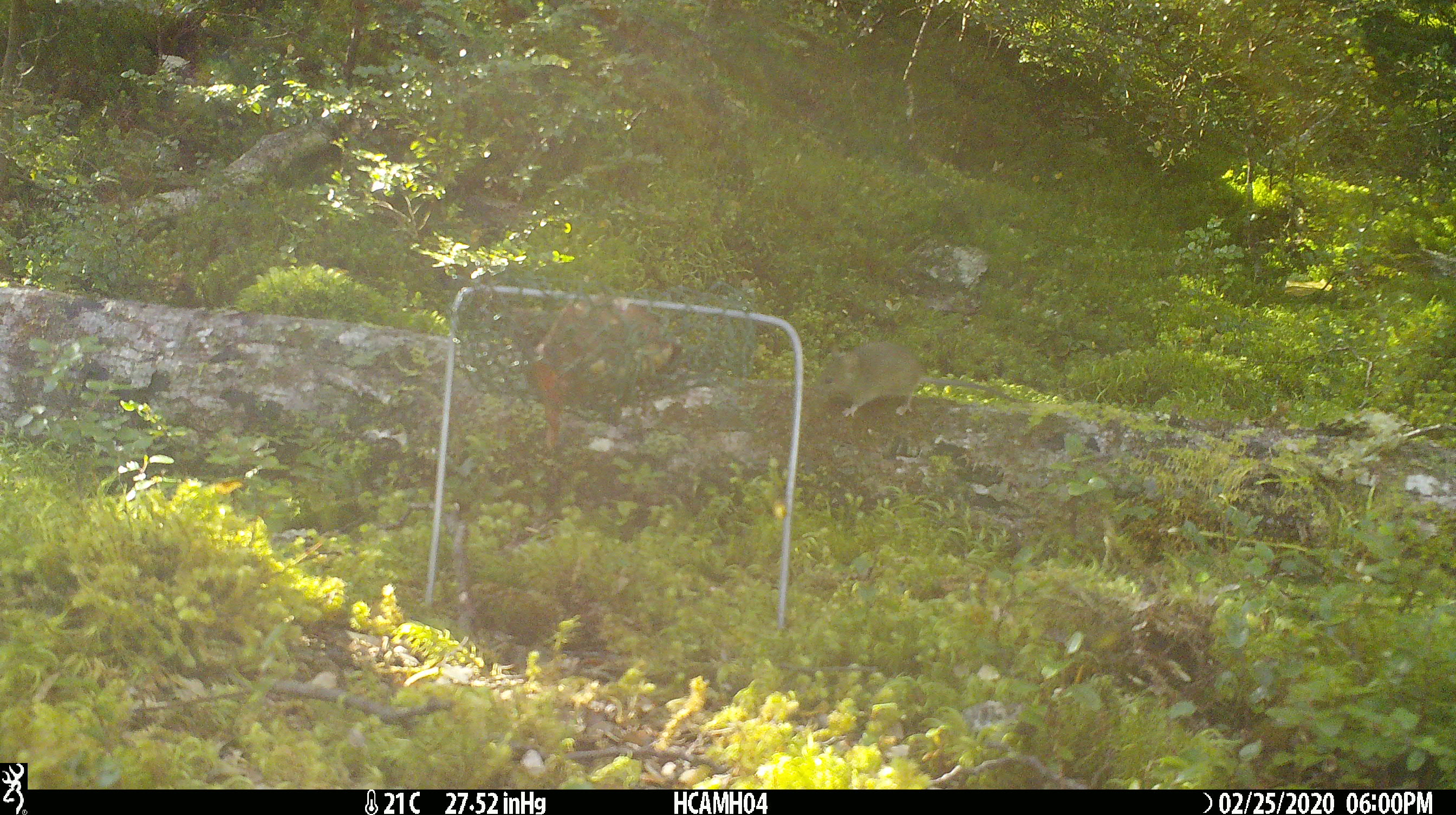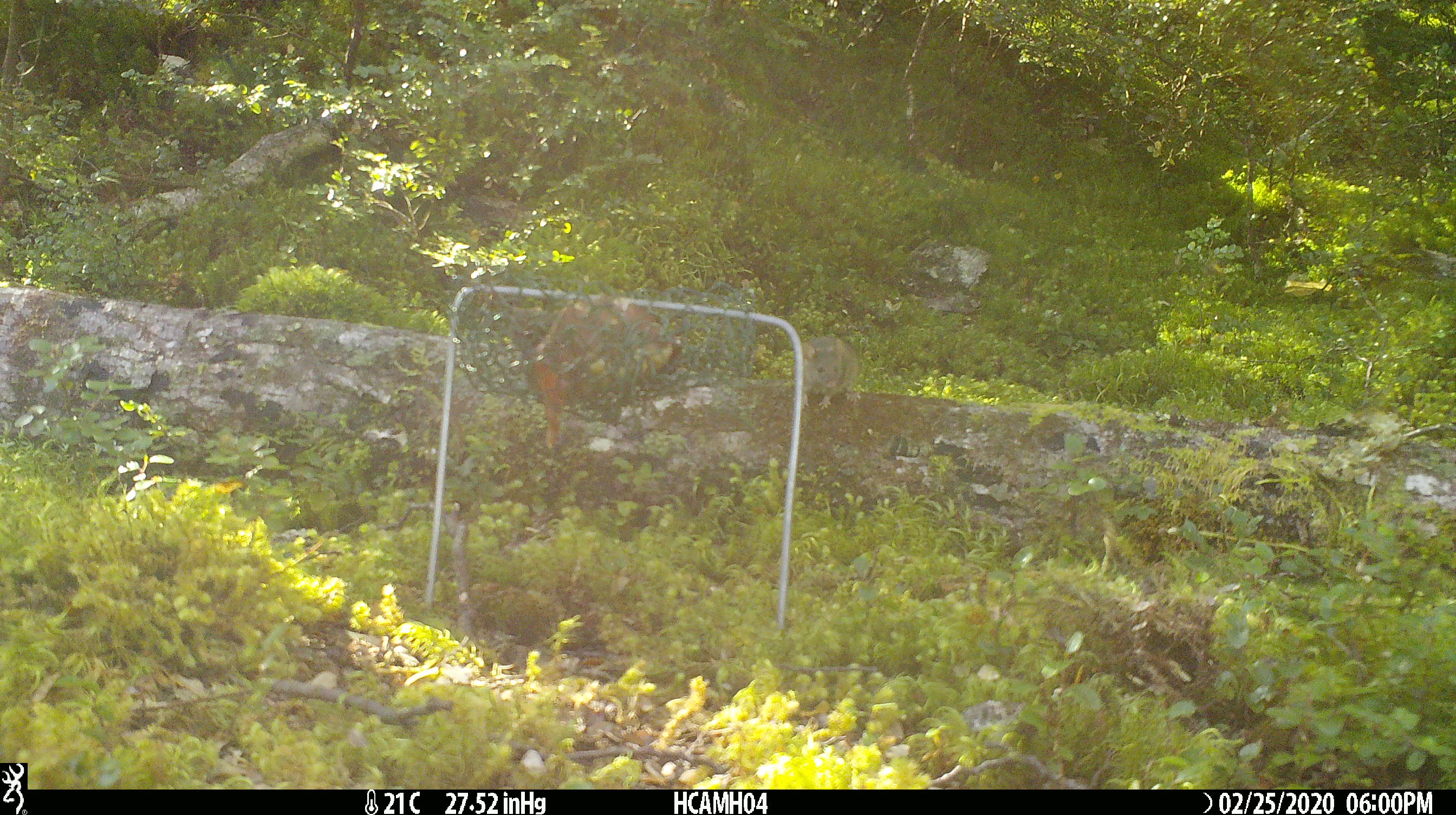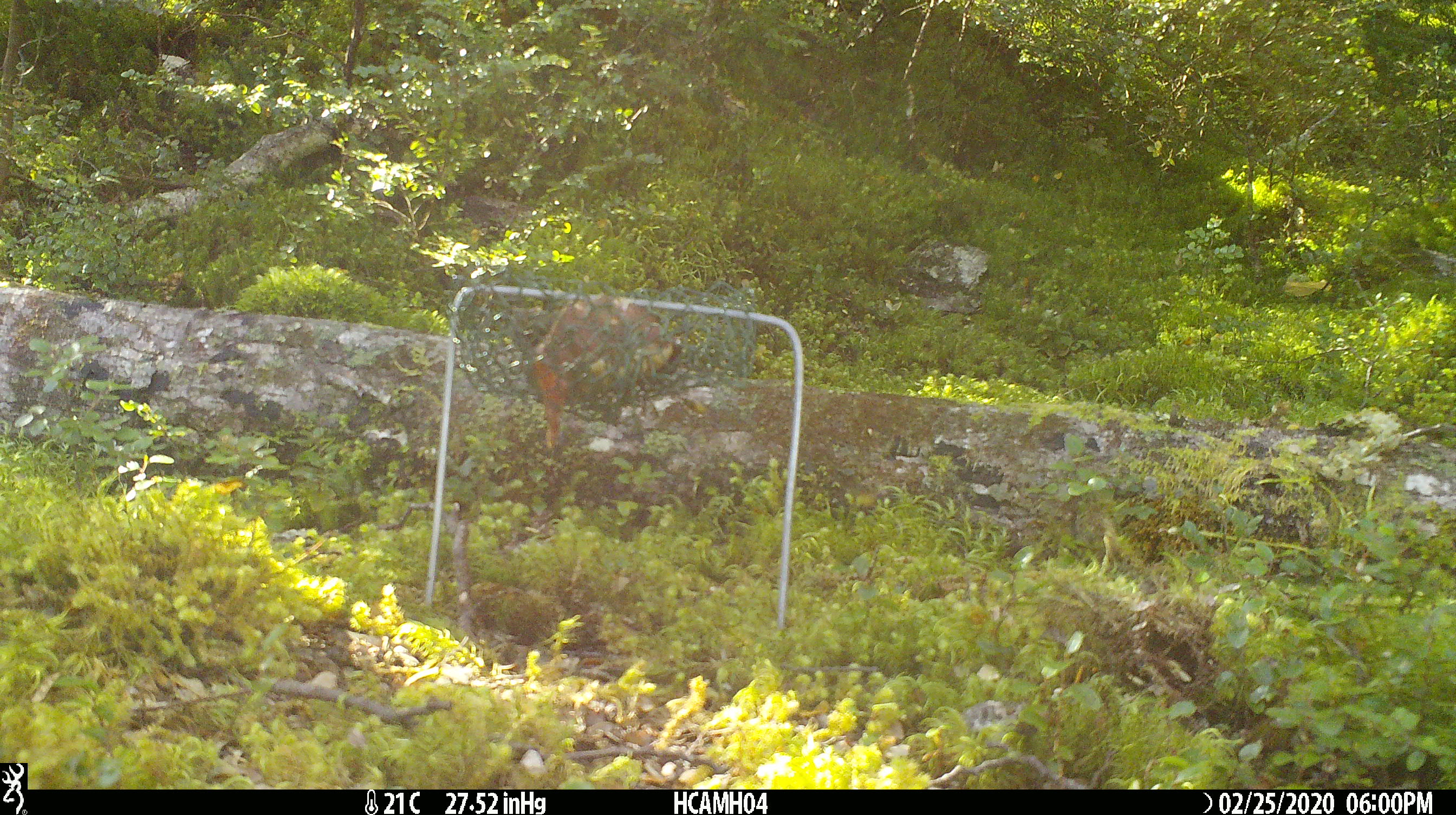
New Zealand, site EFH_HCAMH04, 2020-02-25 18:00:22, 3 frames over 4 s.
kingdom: Animalia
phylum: Chordata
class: Mammalia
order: Rodentia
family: Muridae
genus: Mus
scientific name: Mus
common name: mouse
Mouse (Mus).